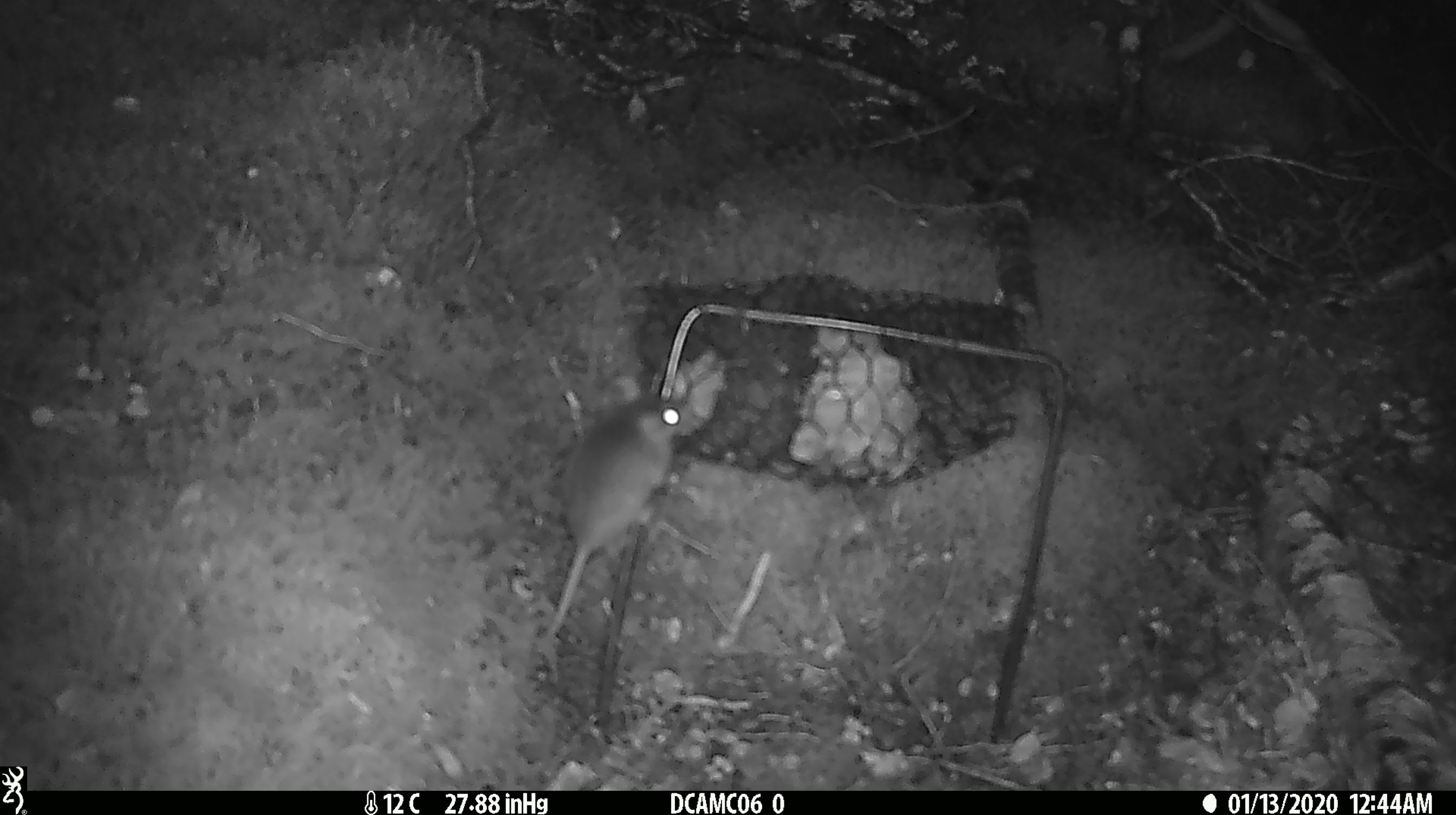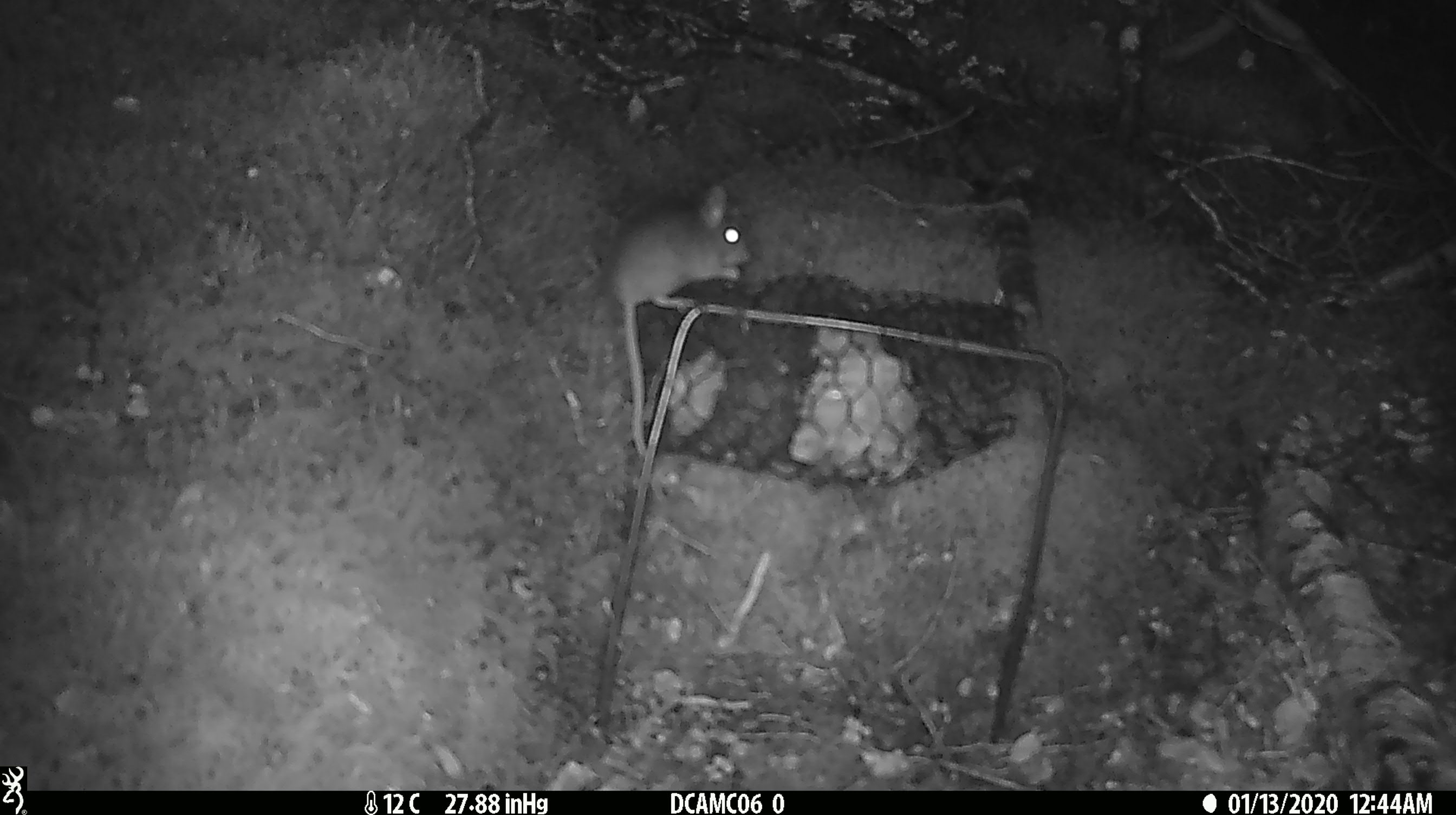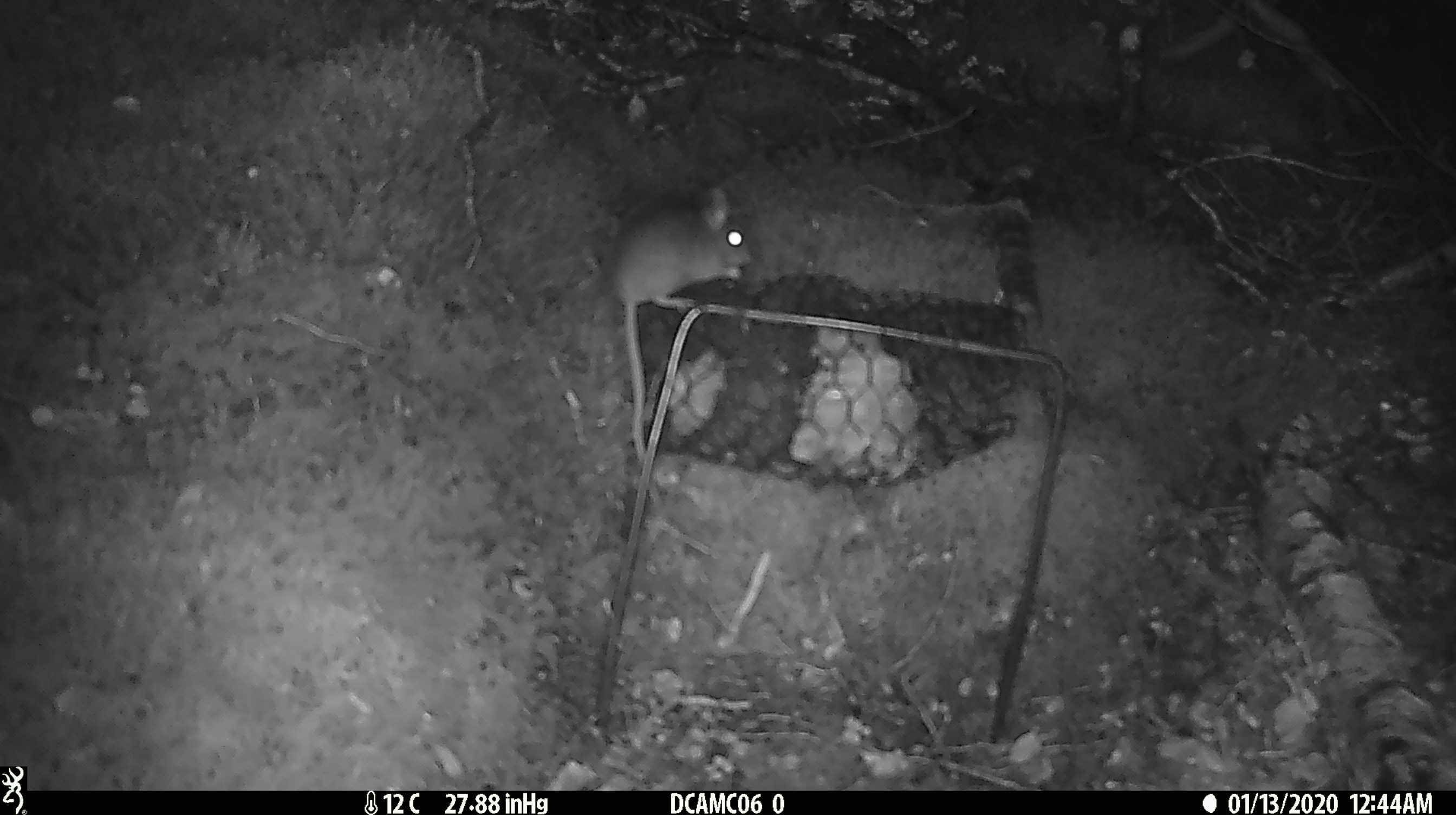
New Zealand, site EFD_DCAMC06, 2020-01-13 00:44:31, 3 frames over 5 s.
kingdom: Animalia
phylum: Chordata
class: Mammalia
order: Rodentia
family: Muridae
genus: Mus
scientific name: Mus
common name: mouse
Mouse (Mus).